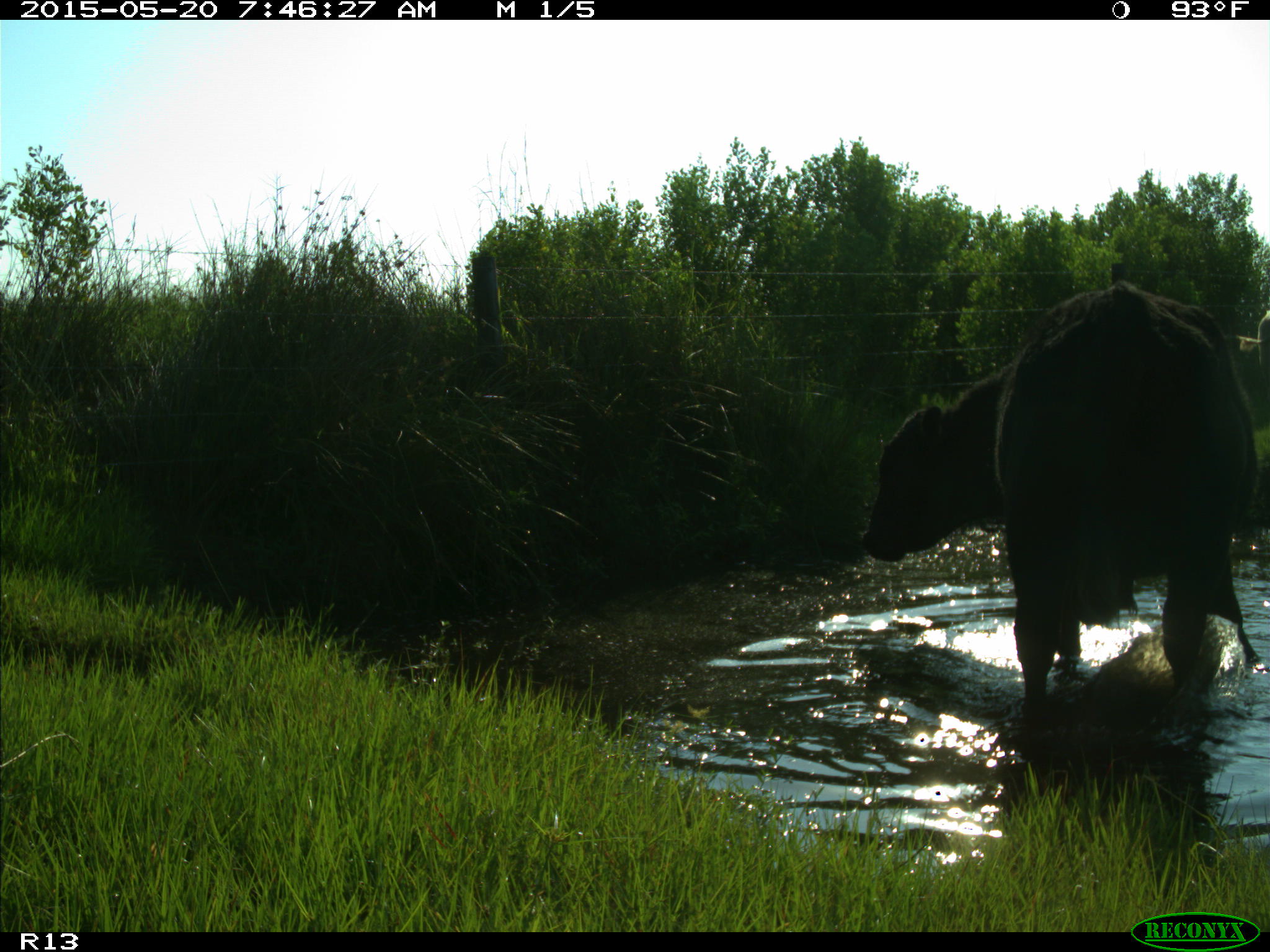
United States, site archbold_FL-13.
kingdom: Animalia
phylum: Chordata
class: Mammalia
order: Artiodactyla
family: Bovidae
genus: Bos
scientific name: Bos taurus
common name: domestic cow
Bos taurus (domestic cow).